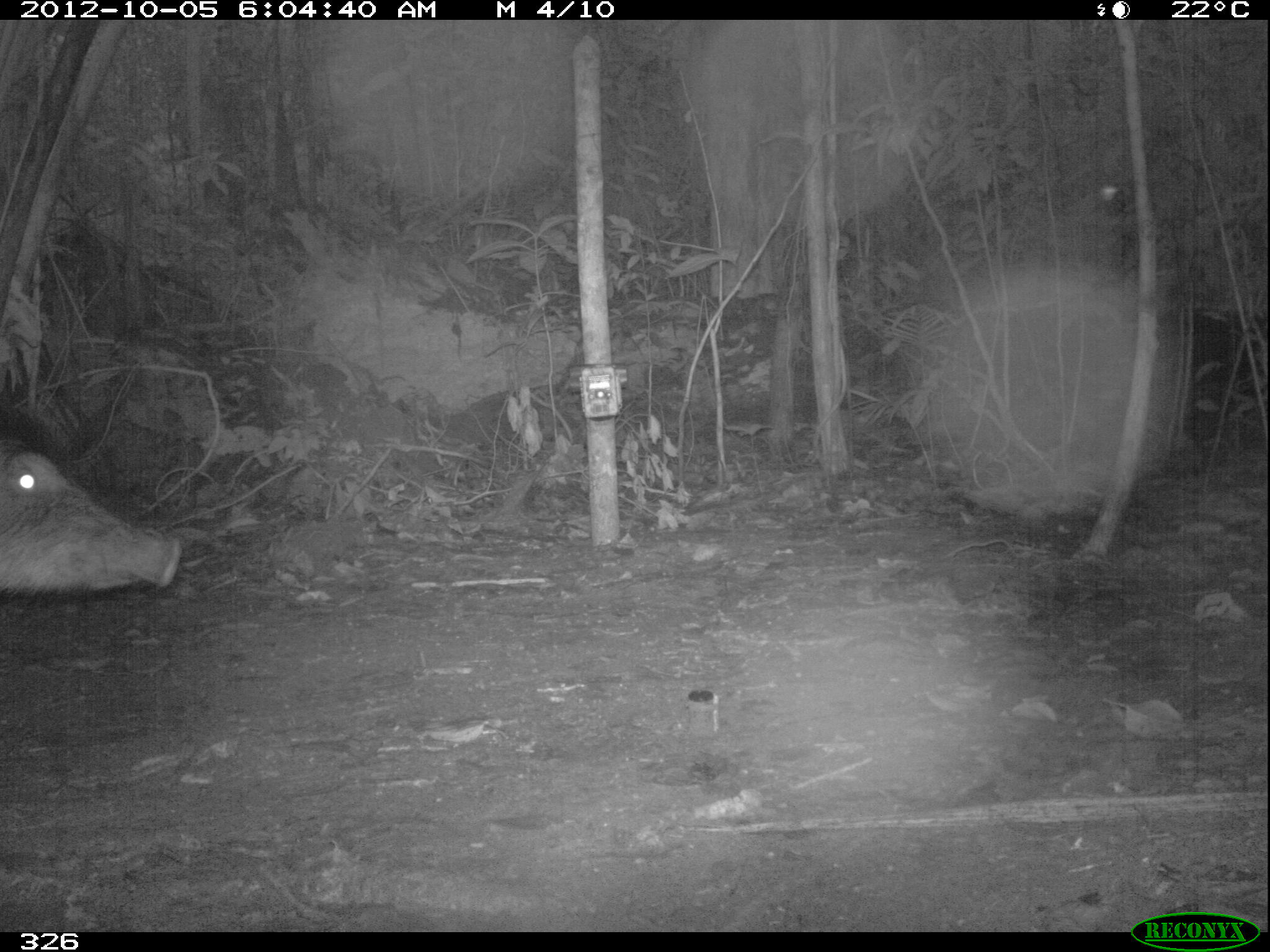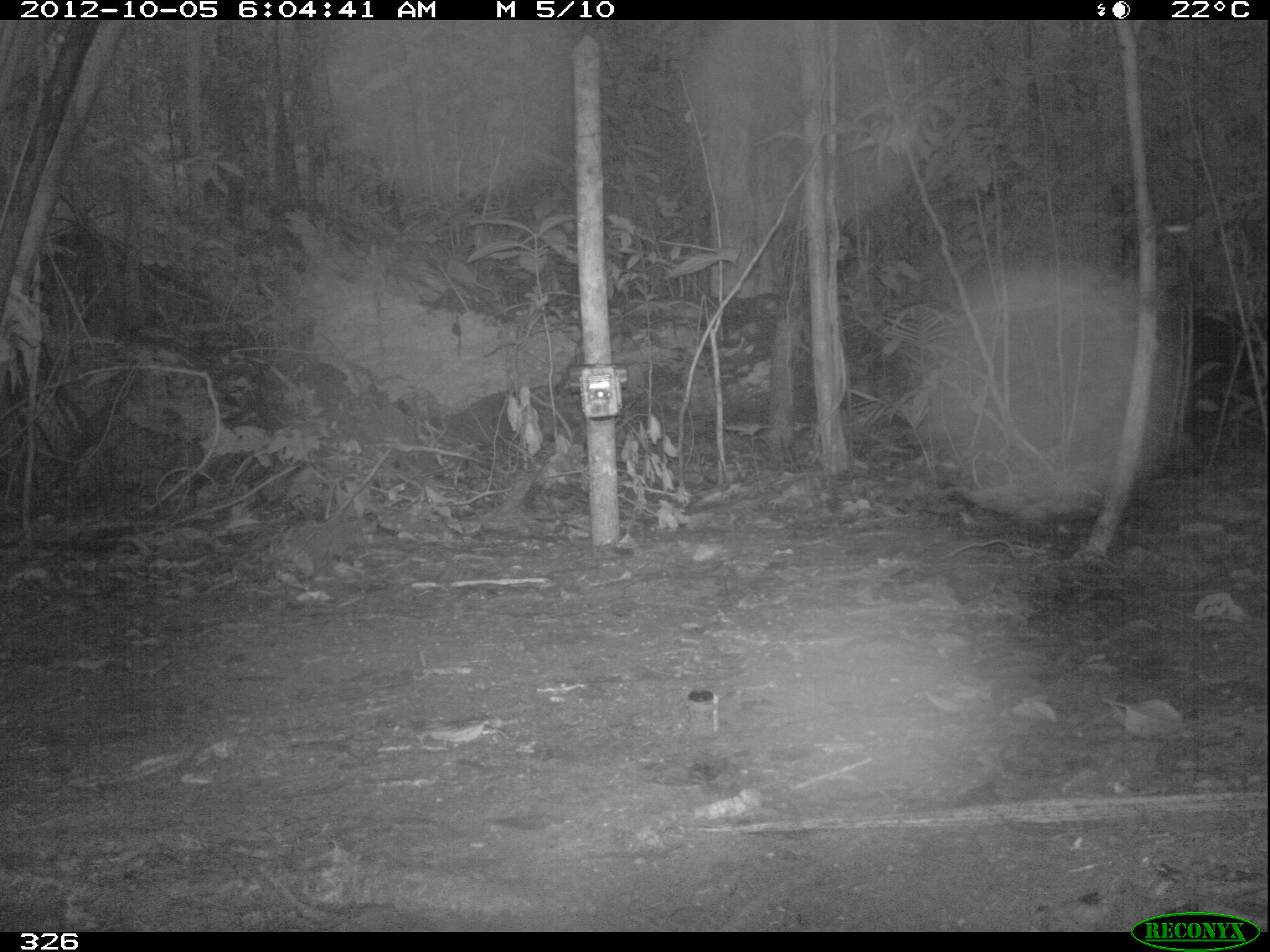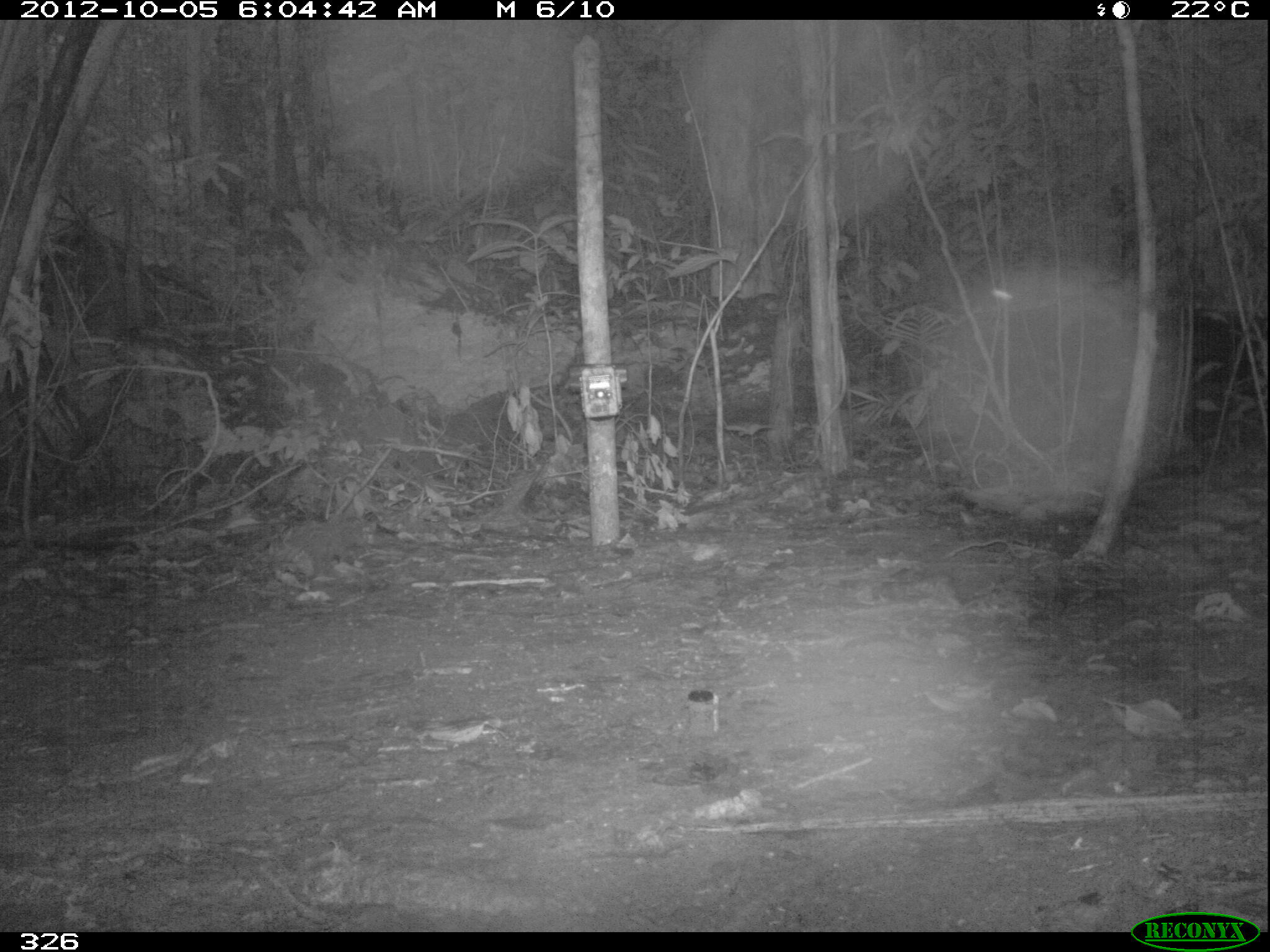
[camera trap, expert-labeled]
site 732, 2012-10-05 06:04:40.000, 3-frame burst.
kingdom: Animalia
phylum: Chordata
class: Mammalia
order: Artiodactyla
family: Tayassuidae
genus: Tayassu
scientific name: Tayassu pecari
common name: white-lipped peccary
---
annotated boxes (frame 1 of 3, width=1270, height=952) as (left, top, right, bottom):
tayassu pecari: (0, 408, 183, 593)